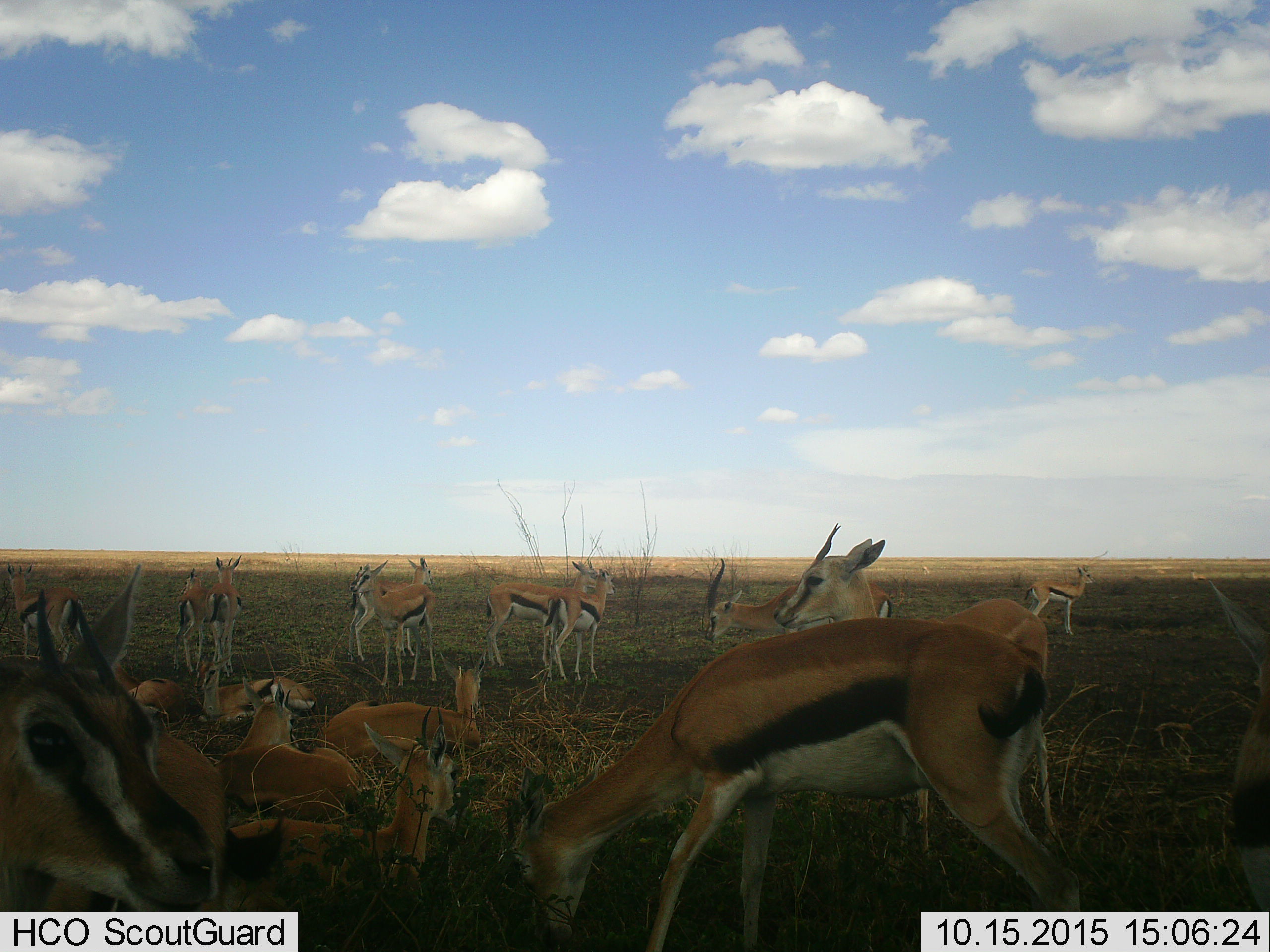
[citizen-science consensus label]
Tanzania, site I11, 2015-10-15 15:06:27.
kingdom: Animalia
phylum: Chordata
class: Mammalia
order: Artiodactyla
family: Bovidae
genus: Eudorcas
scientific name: Eudorcas thomsonii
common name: thomson's gazelle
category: gazellethomsons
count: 11-50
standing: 78%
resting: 100%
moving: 11%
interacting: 22%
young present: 44%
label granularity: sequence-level